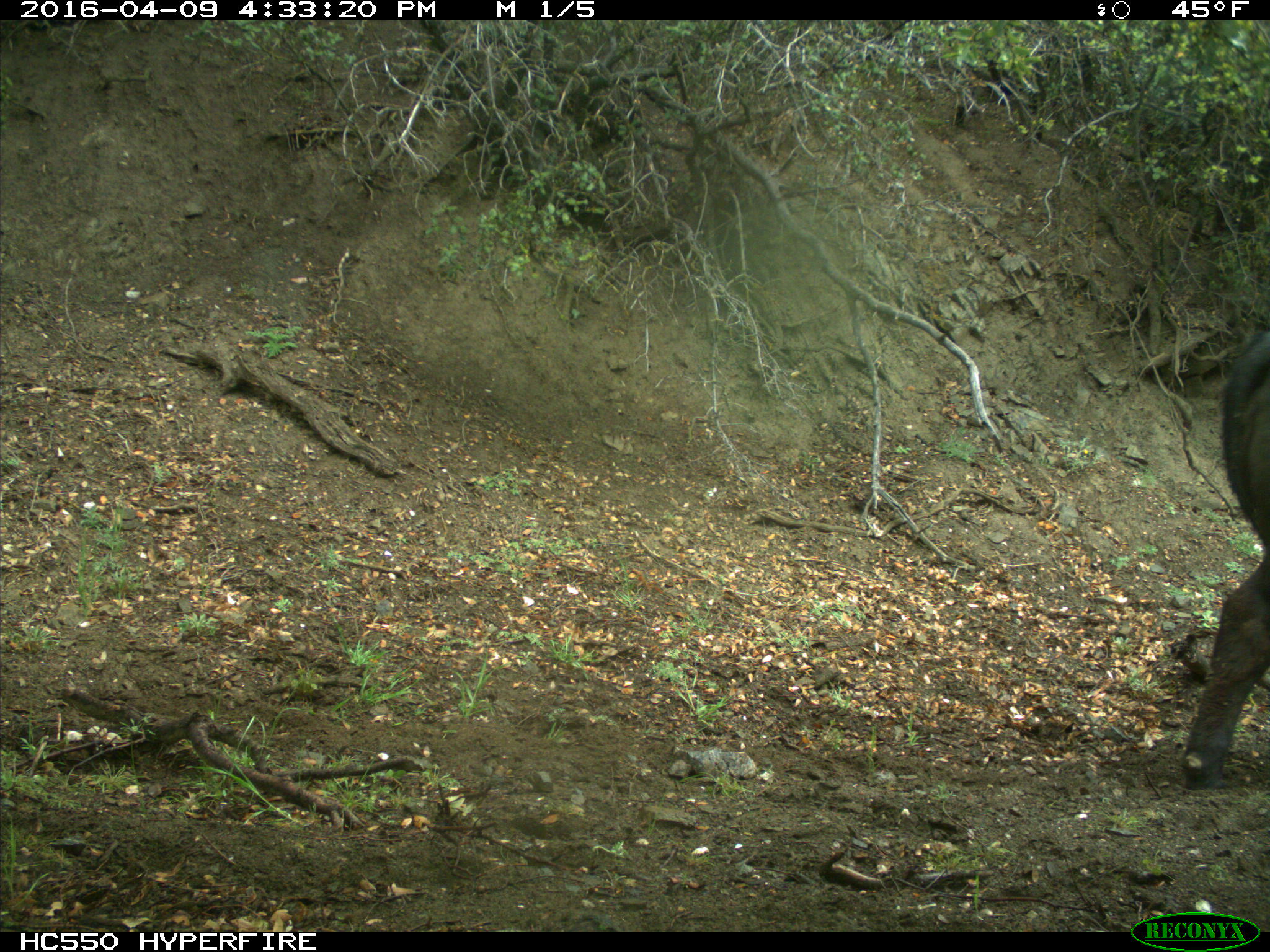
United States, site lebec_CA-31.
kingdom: Animalia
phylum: Chordata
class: Mammalia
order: Artiodactyla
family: Bovidae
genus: Bos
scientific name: Bos taurus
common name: domestic cow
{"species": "Bos taurus (domestic cow)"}